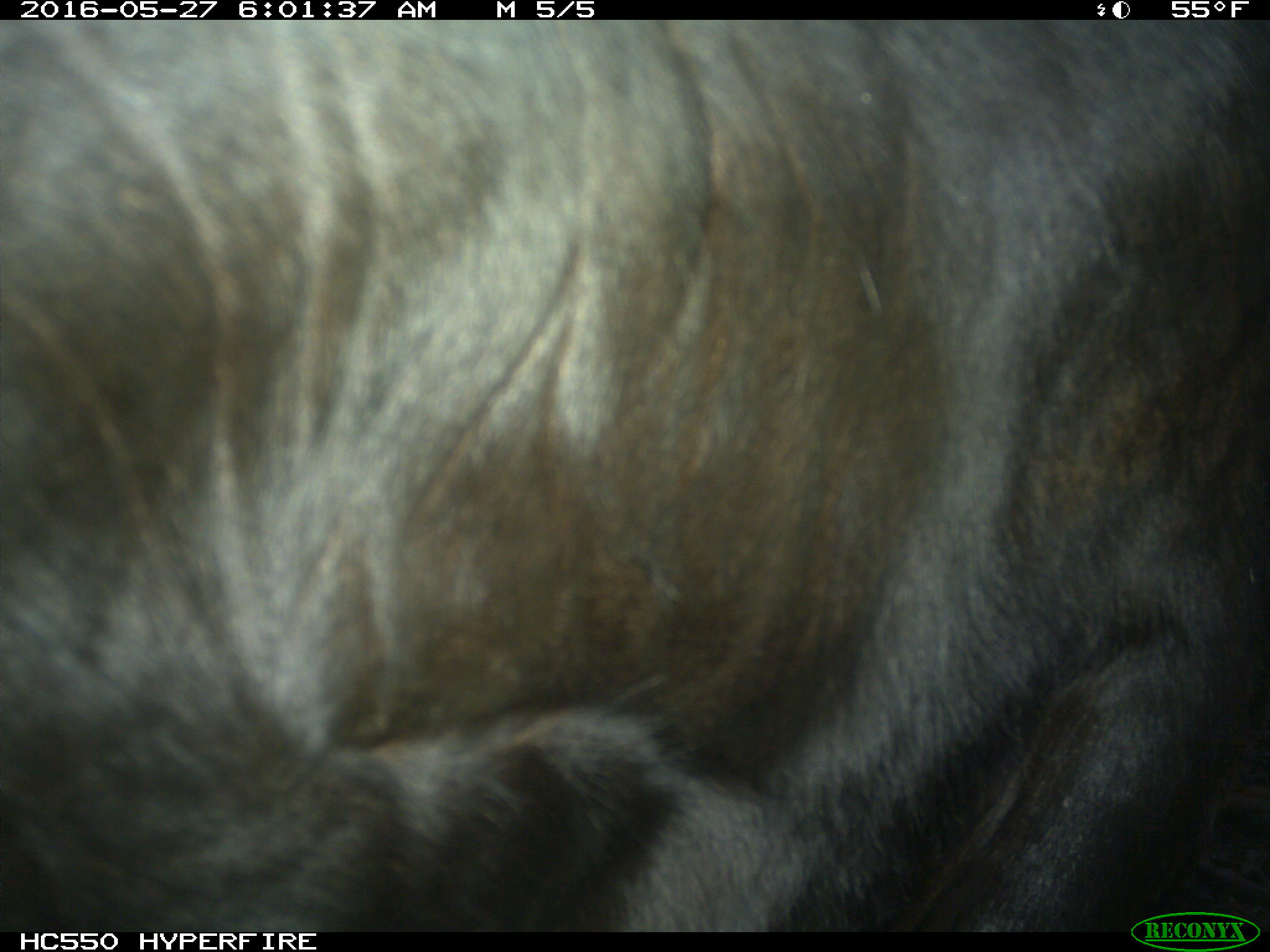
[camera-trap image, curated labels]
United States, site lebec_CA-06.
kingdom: Animalia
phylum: Chordata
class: Mammalia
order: Artiodactyla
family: Bovidae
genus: Bos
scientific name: Bos taurus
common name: domestic cow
Bos taurus (domestic cow).